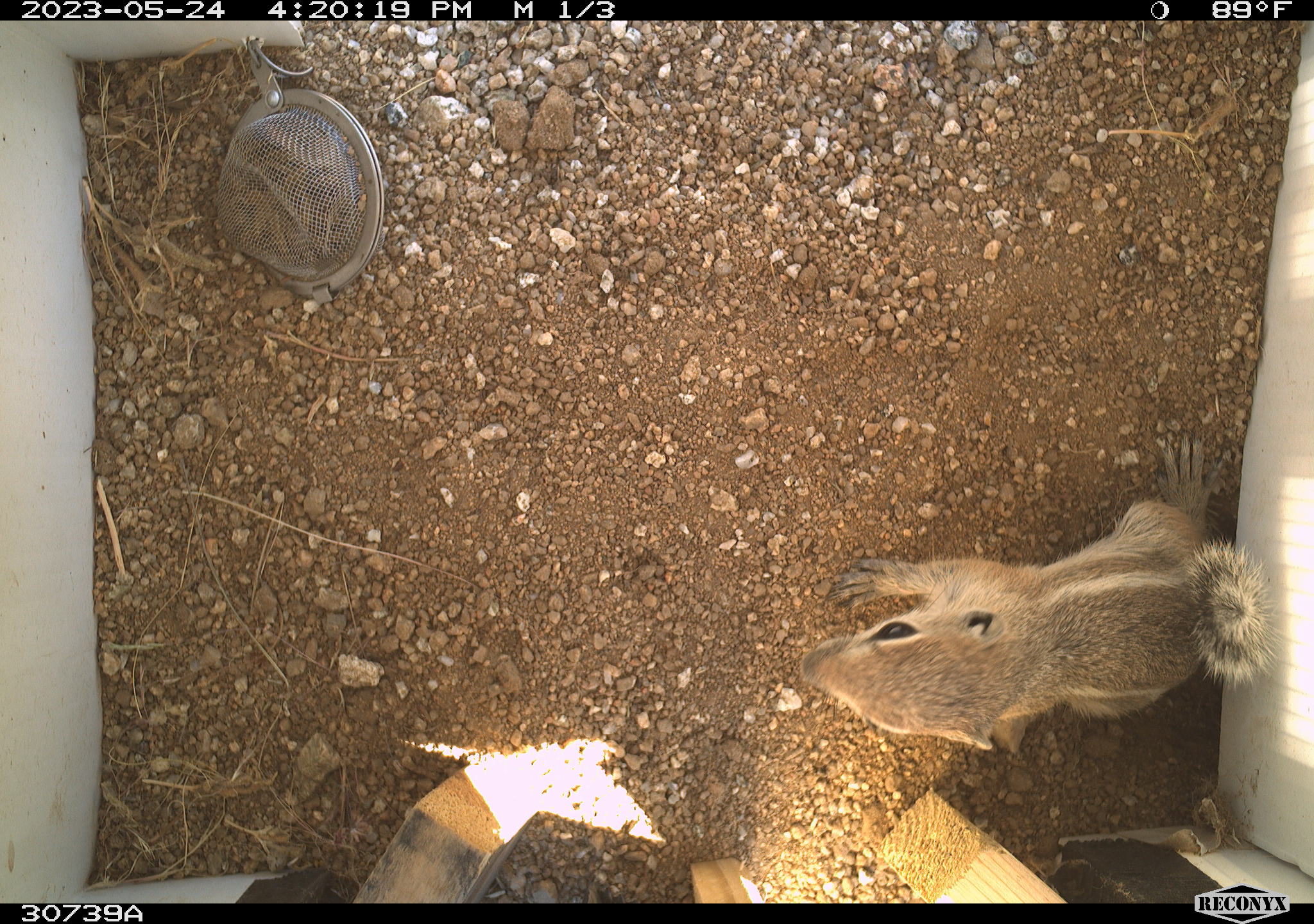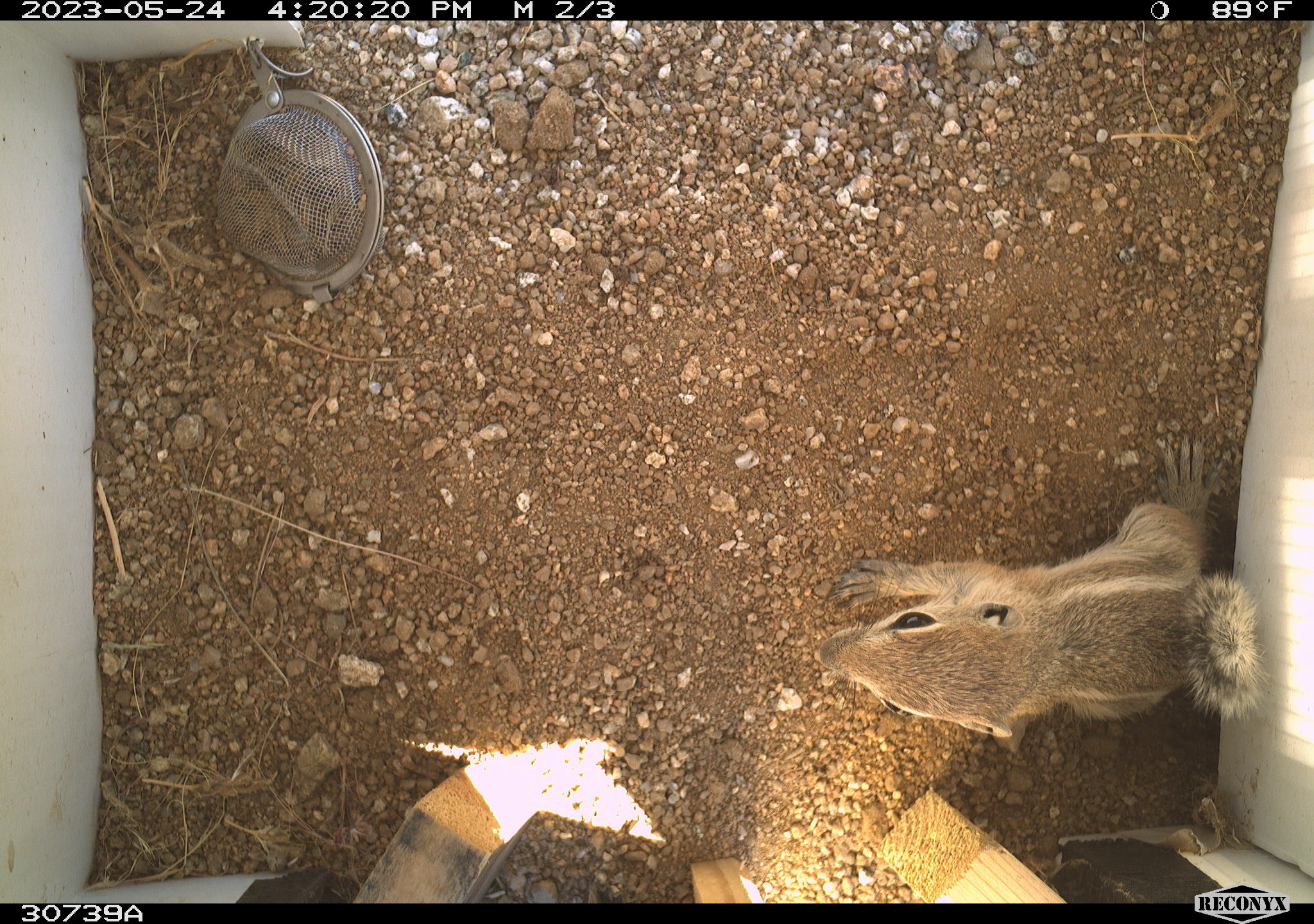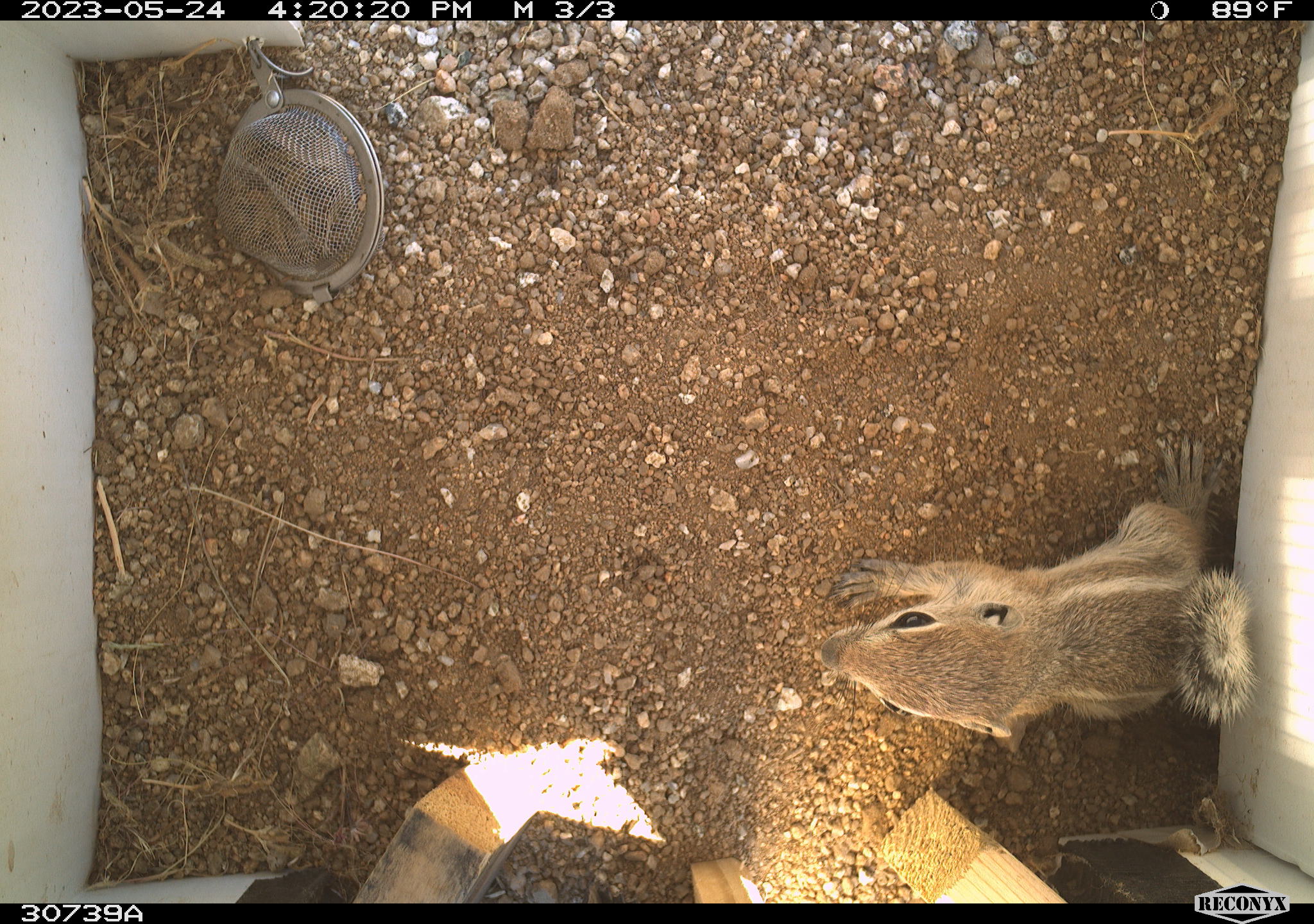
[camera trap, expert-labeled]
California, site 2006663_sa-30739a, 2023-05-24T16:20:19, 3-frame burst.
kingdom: Animalia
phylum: Chordata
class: Mammalia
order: Rodentia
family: Sciuridae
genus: Ammospermophilus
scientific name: Ammospermophilus leucurus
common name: white-tailed antelope squirrel